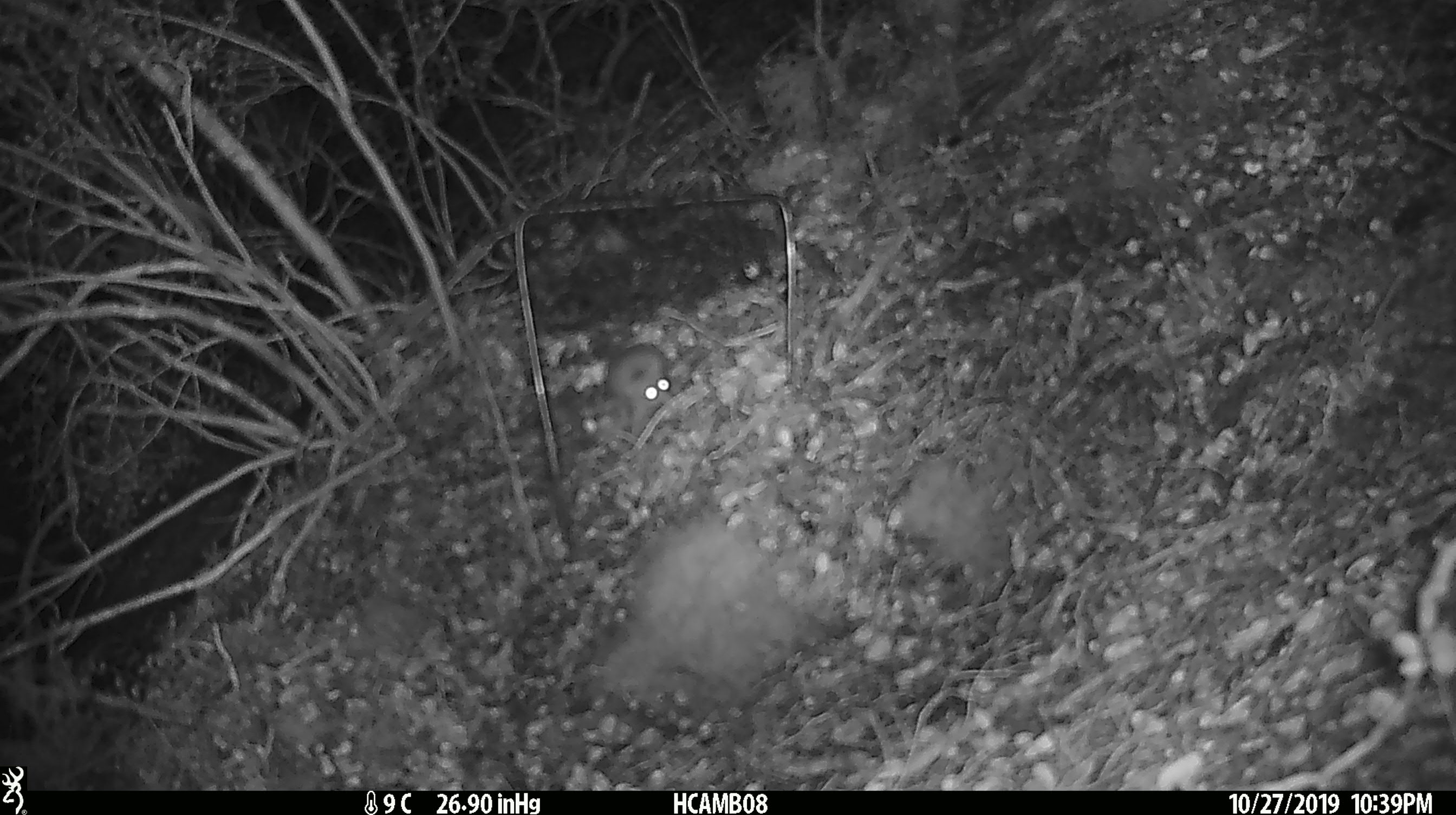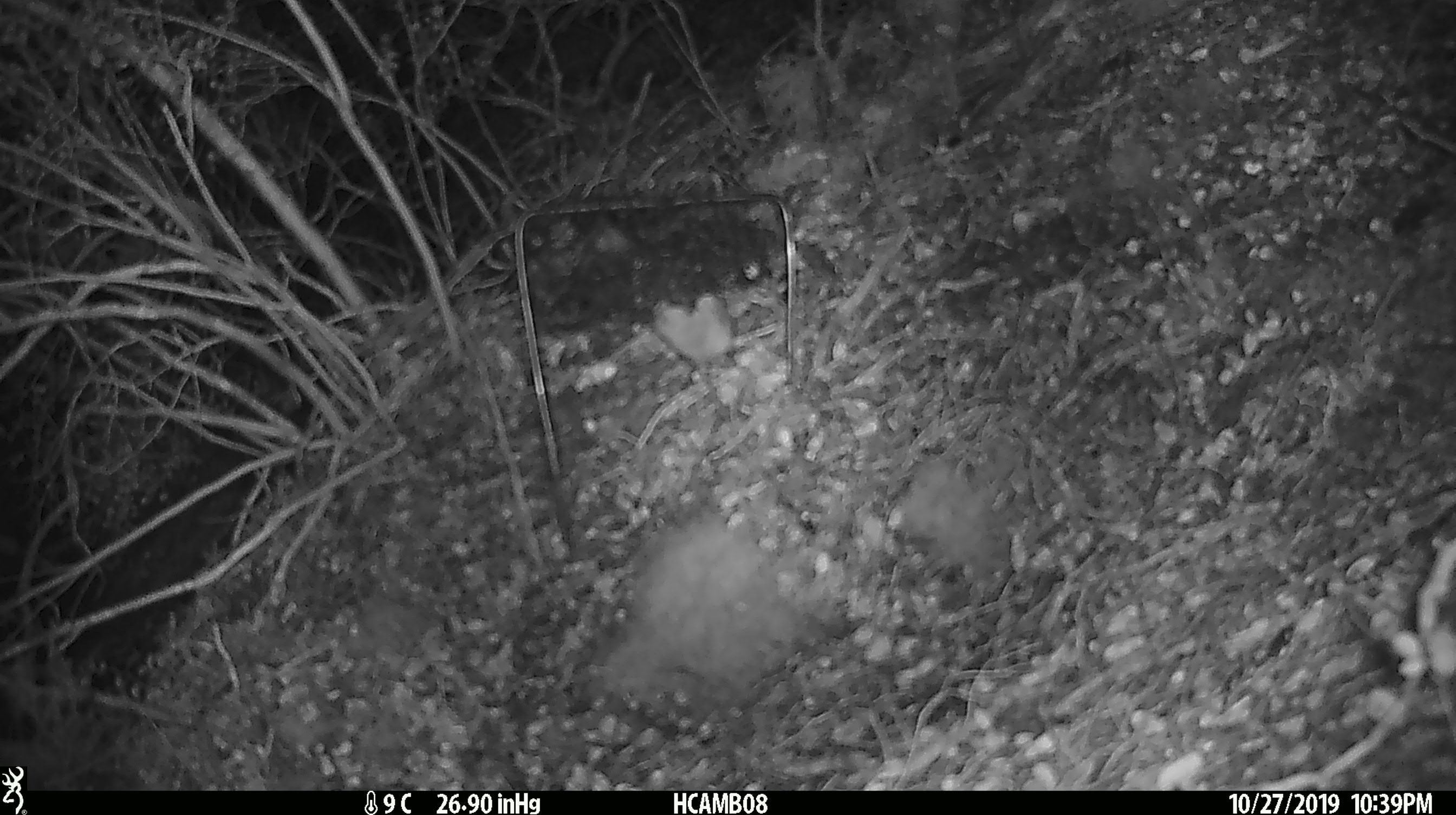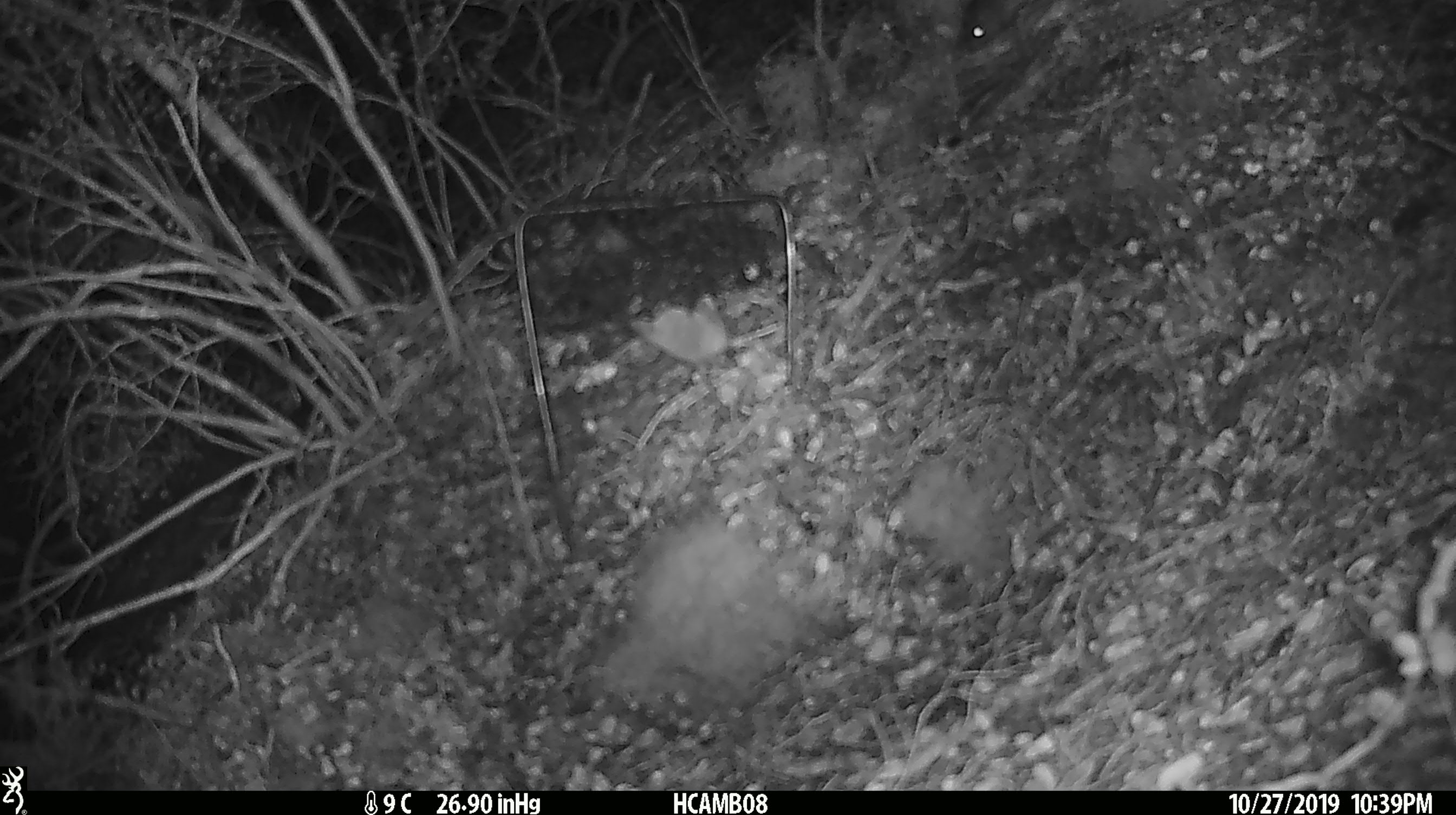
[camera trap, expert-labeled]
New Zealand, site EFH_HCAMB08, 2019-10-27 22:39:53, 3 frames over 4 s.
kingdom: Animalia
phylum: Chordata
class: Mammalia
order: Rodentia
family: Muridae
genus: Mus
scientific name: Mus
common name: mouse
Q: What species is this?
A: Mouse (Mus).